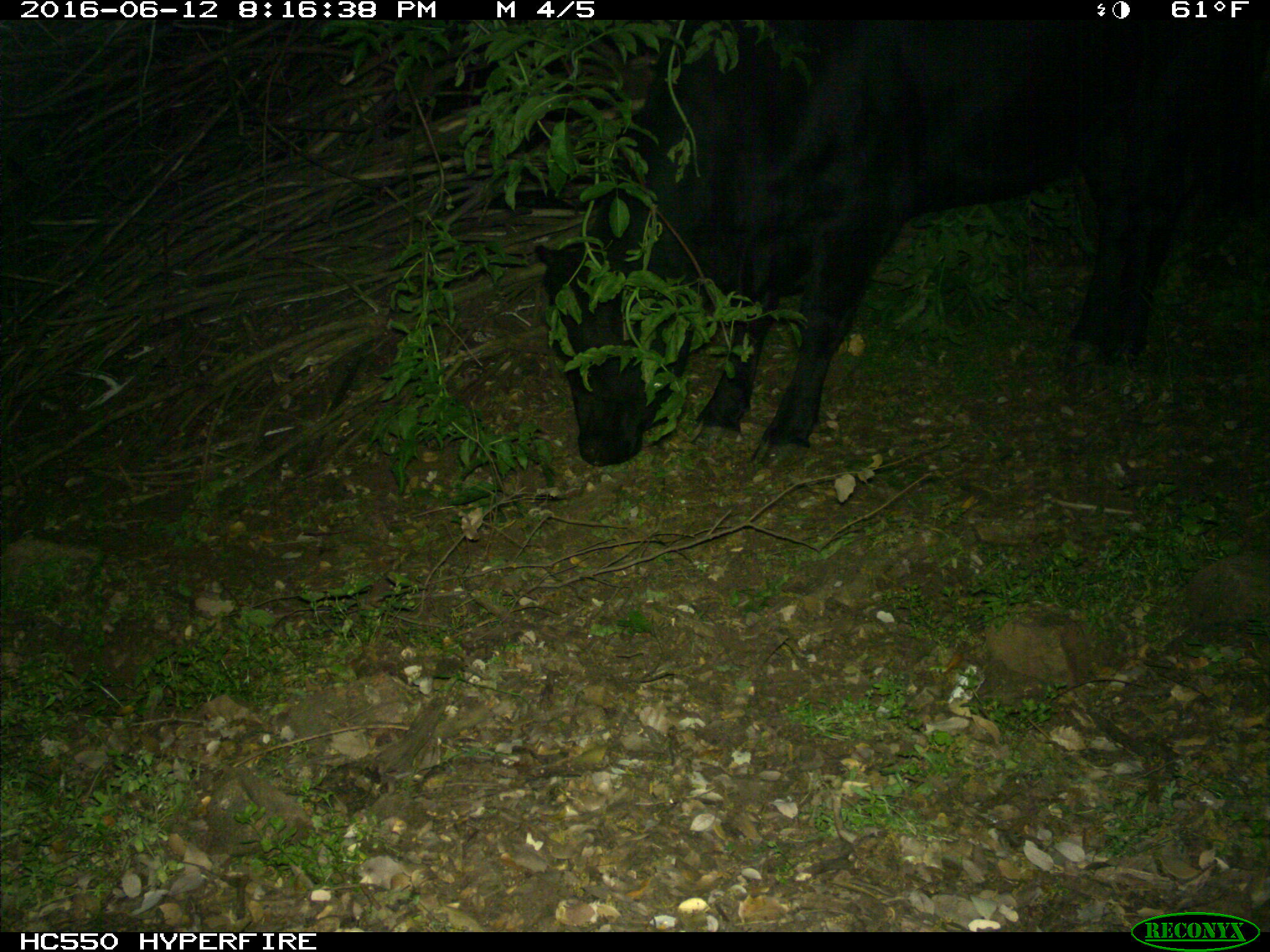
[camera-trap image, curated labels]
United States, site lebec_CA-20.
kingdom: Animalia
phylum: Chordata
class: Mammalia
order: Artiodactyla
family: Bovidae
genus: Bos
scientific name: Bos taurus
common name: domestic cow